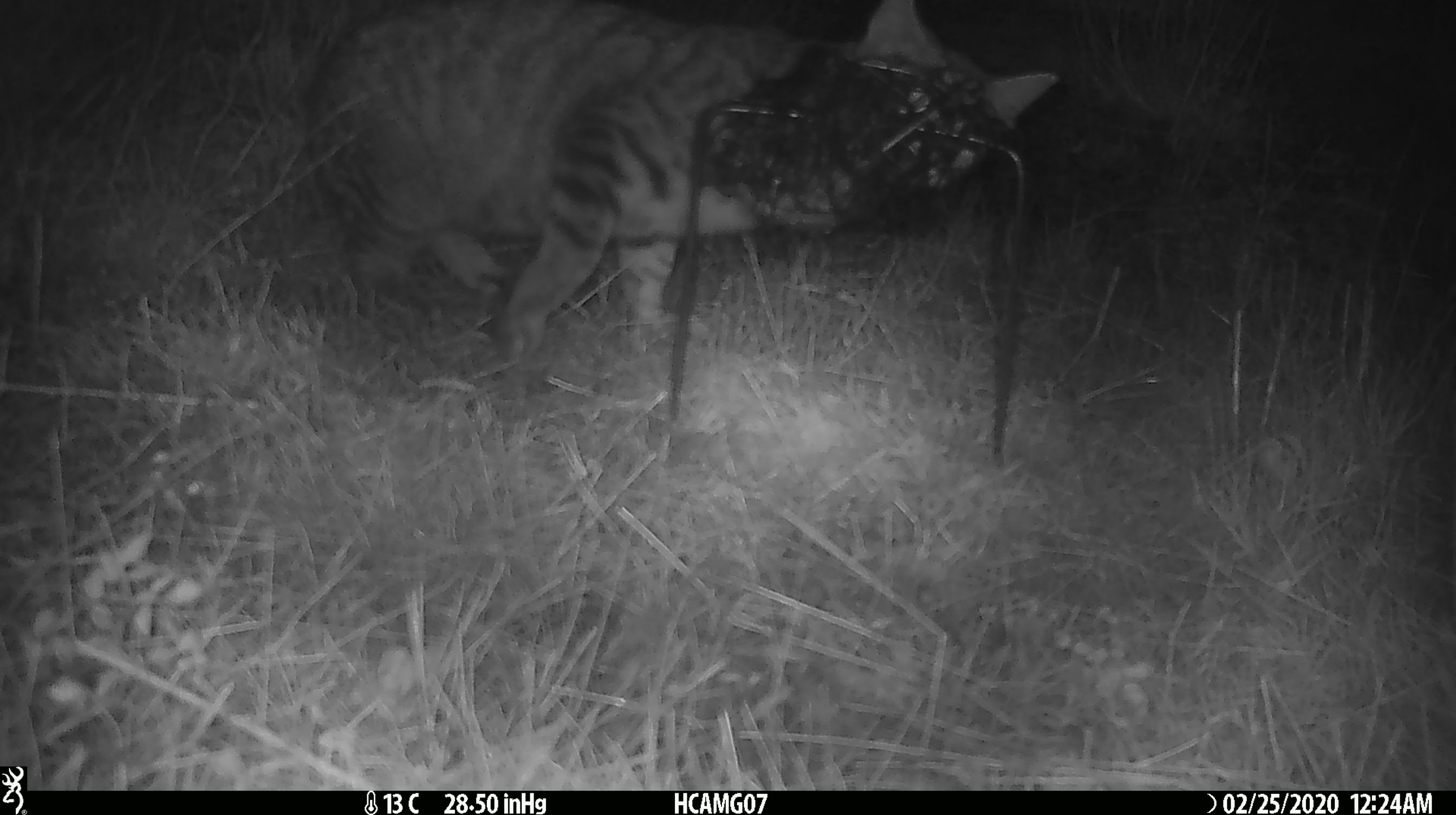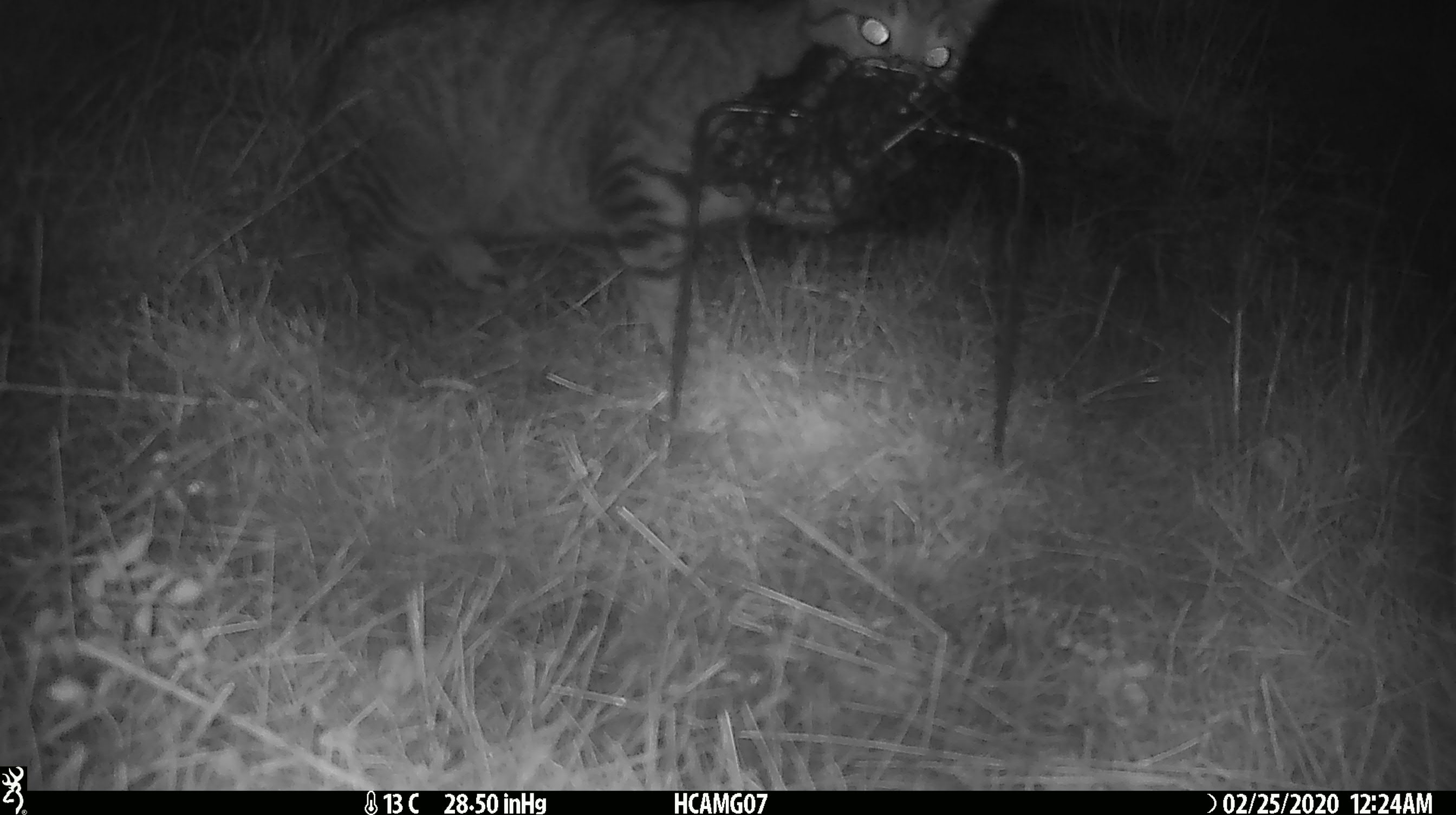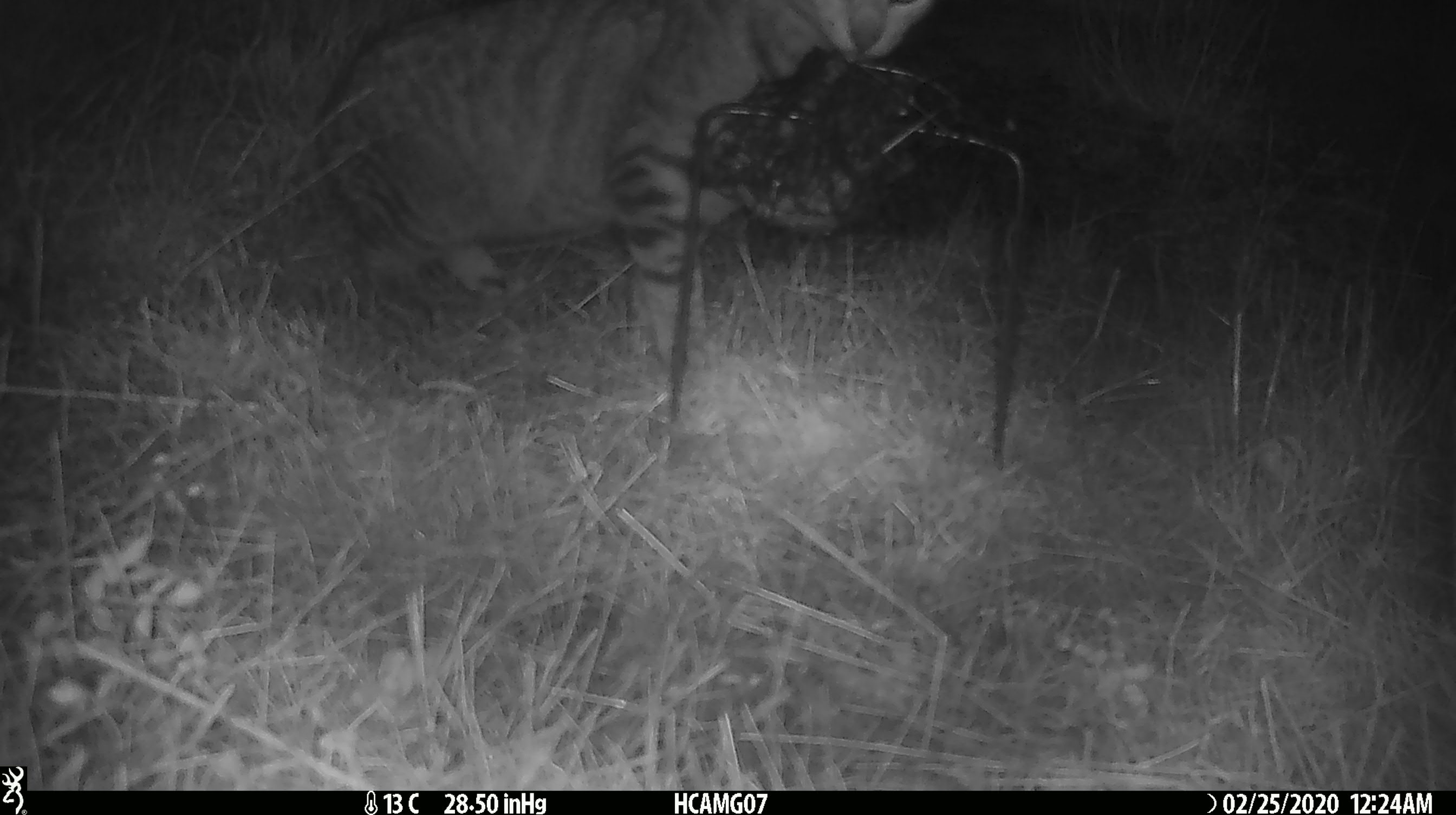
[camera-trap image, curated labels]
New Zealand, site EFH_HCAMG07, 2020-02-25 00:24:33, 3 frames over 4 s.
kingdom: Animalia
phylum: Chordata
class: Mammalia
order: Carnivora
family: Felidae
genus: Felis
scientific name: Felis catus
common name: domestic cat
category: cat